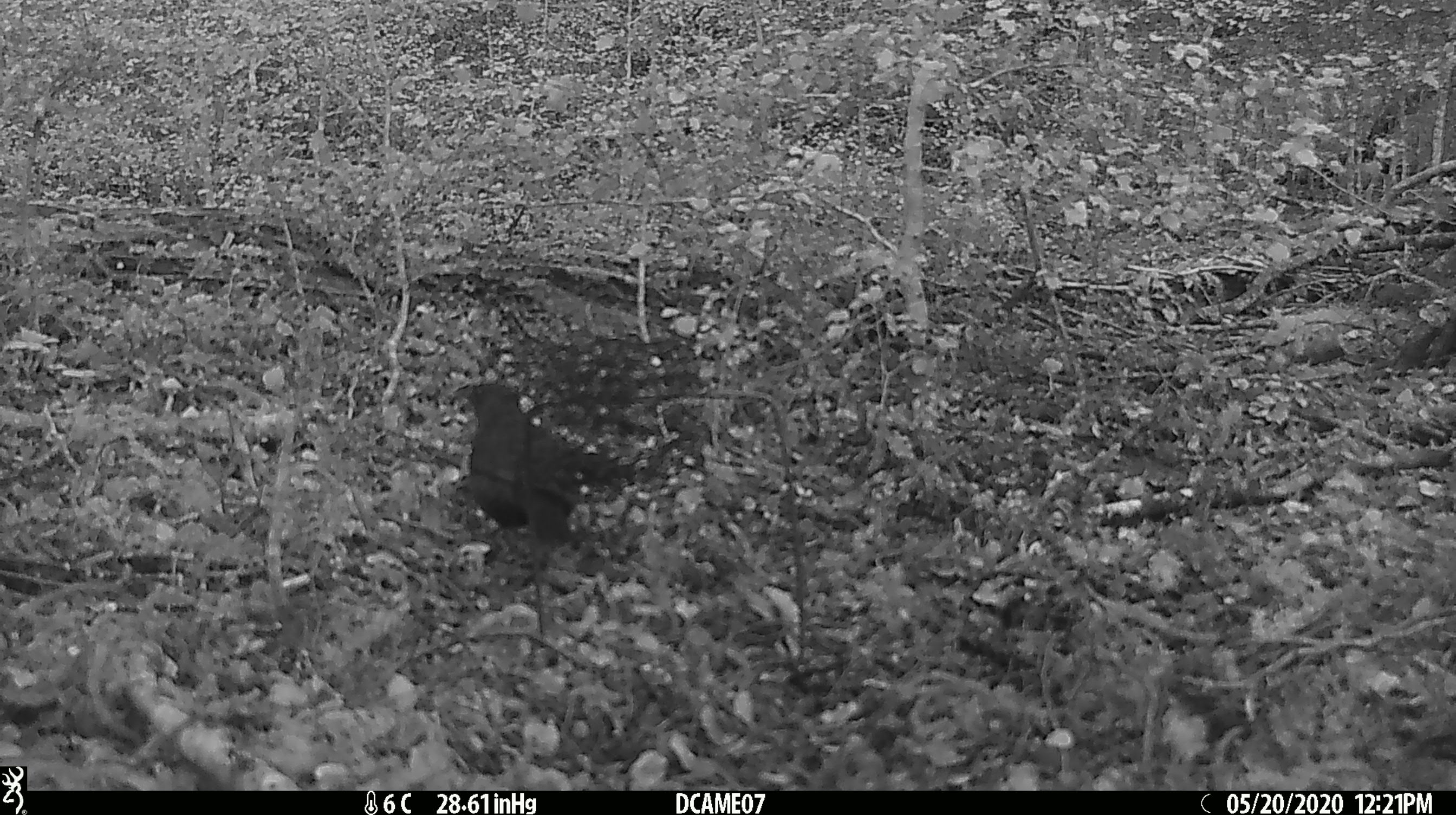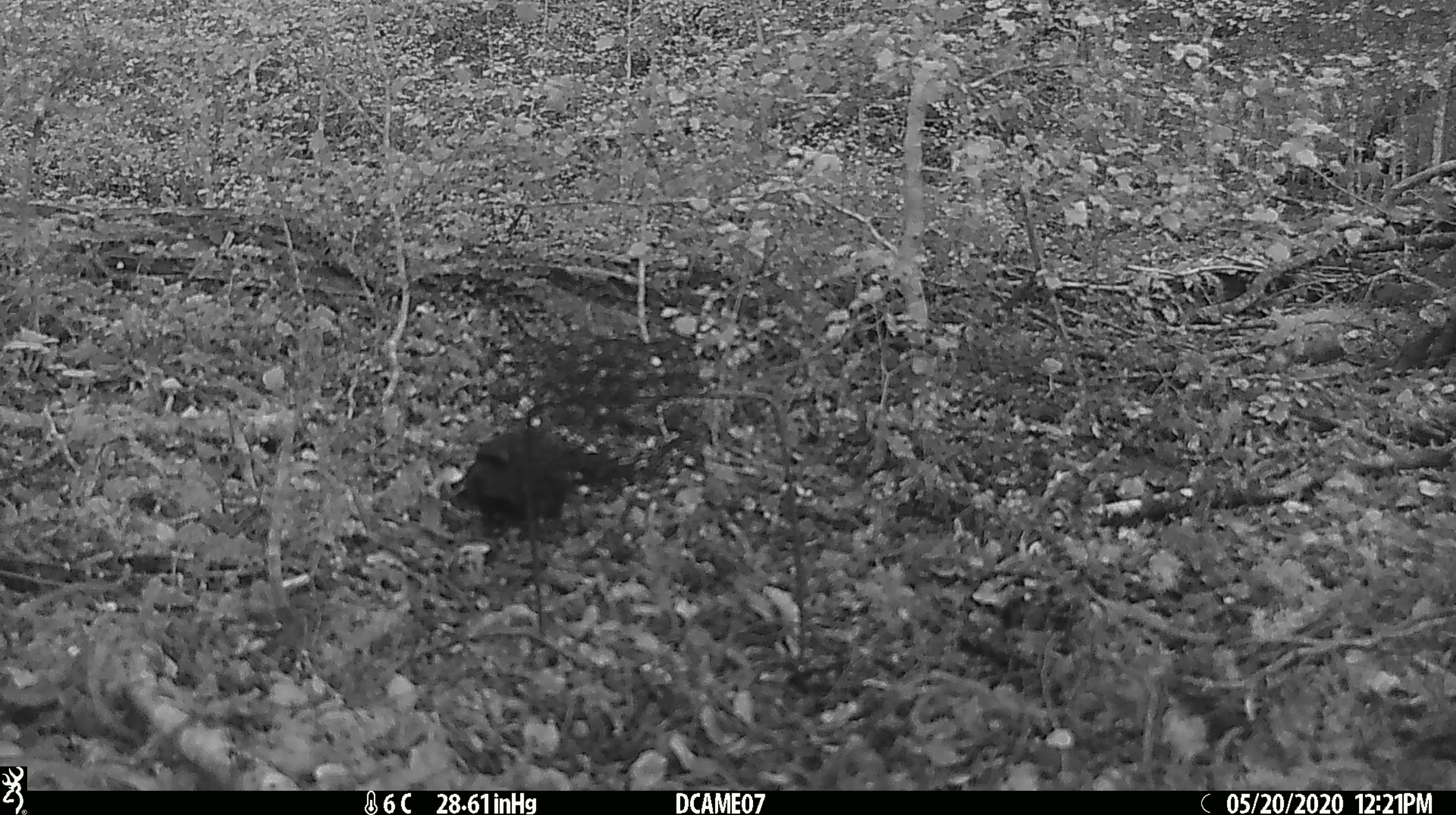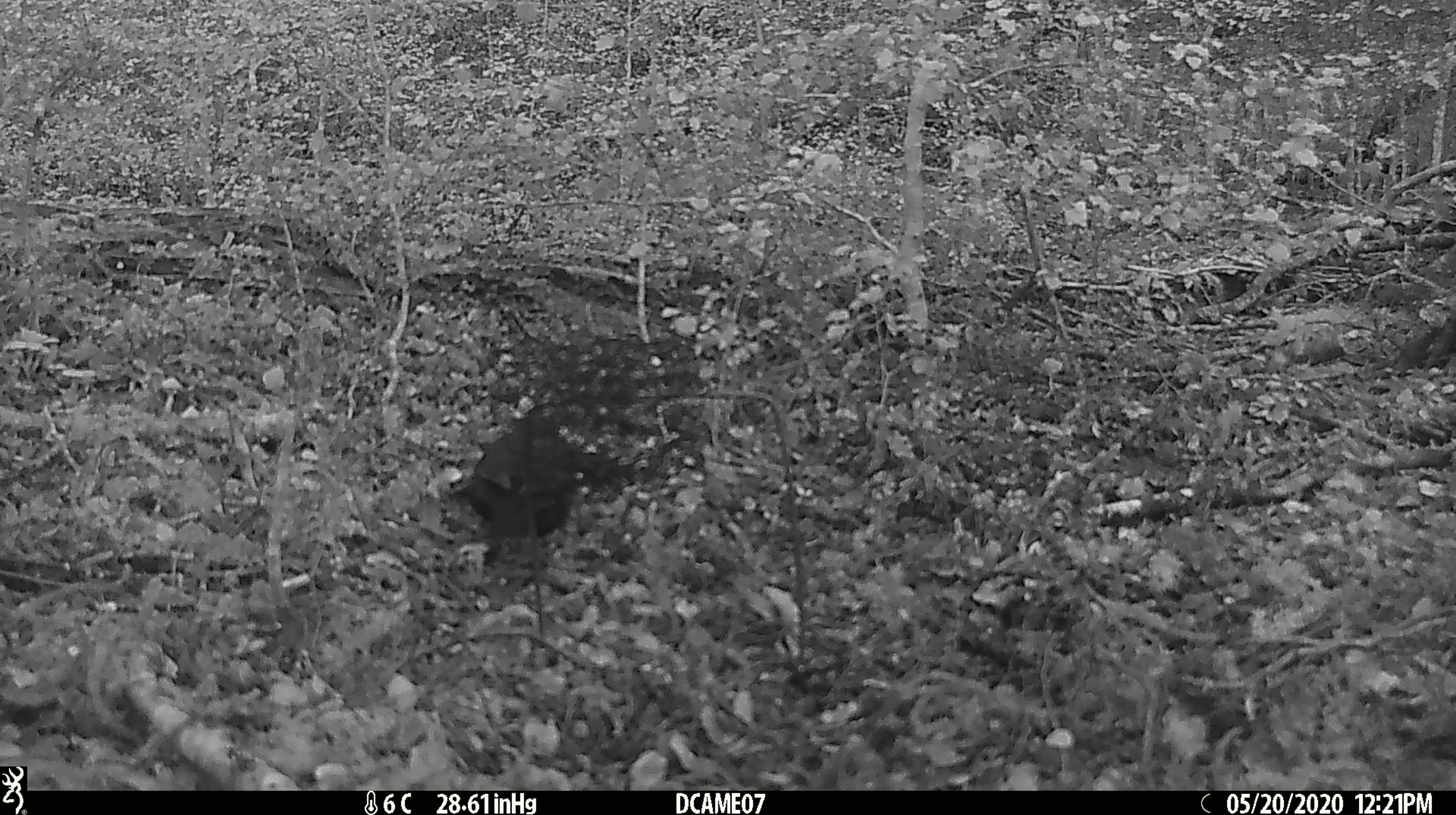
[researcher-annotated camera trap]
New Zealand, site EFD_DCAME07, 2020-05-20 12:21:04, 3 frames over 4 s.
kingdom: Animalia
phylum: Chordata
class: Aves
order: Passeriformes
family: Turdidae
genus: Turdus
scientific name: Turdus merula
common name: eurasian blackbird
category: blackbird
Blackbird (eurasian blackbird) (Turdus merula).